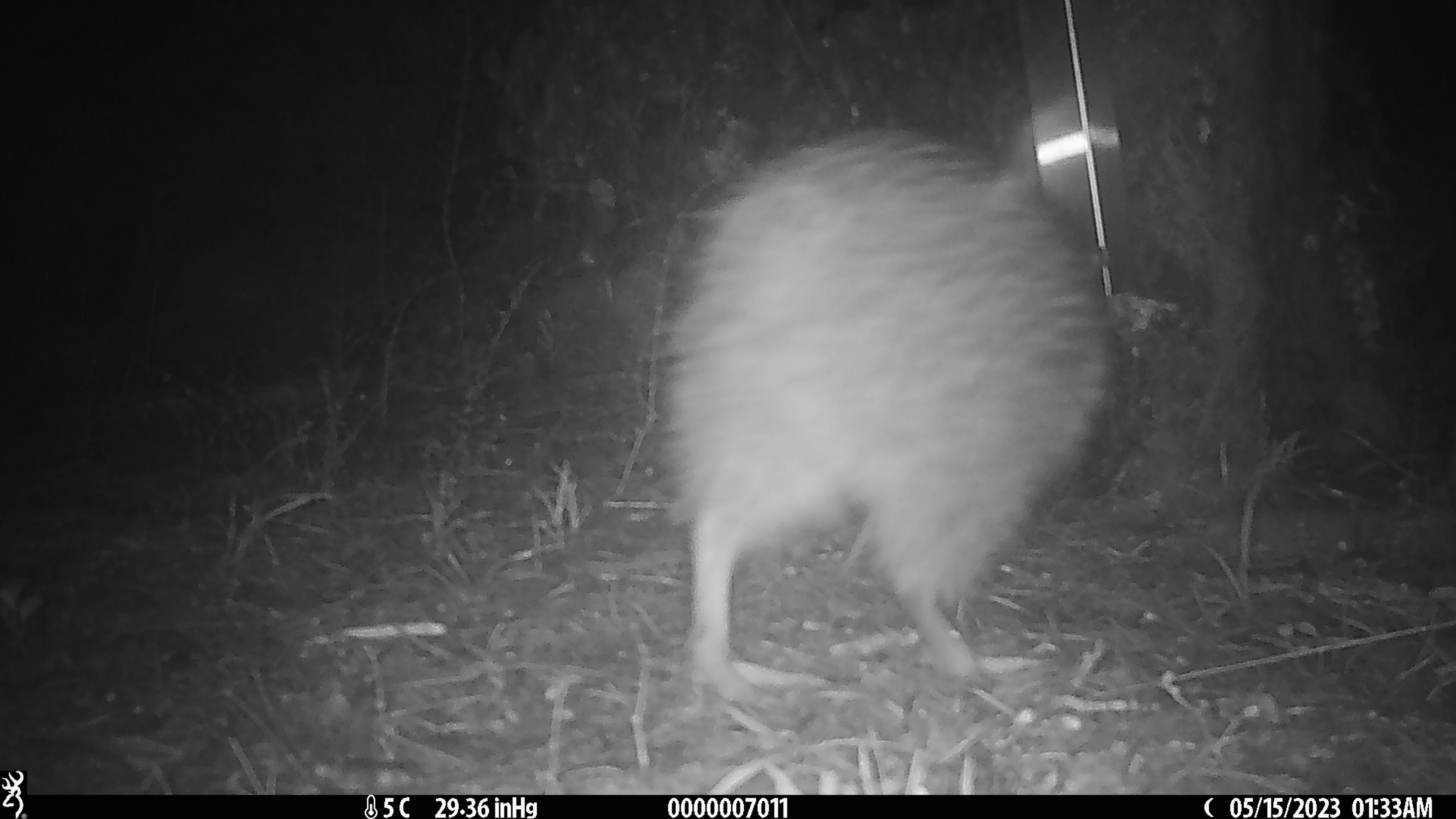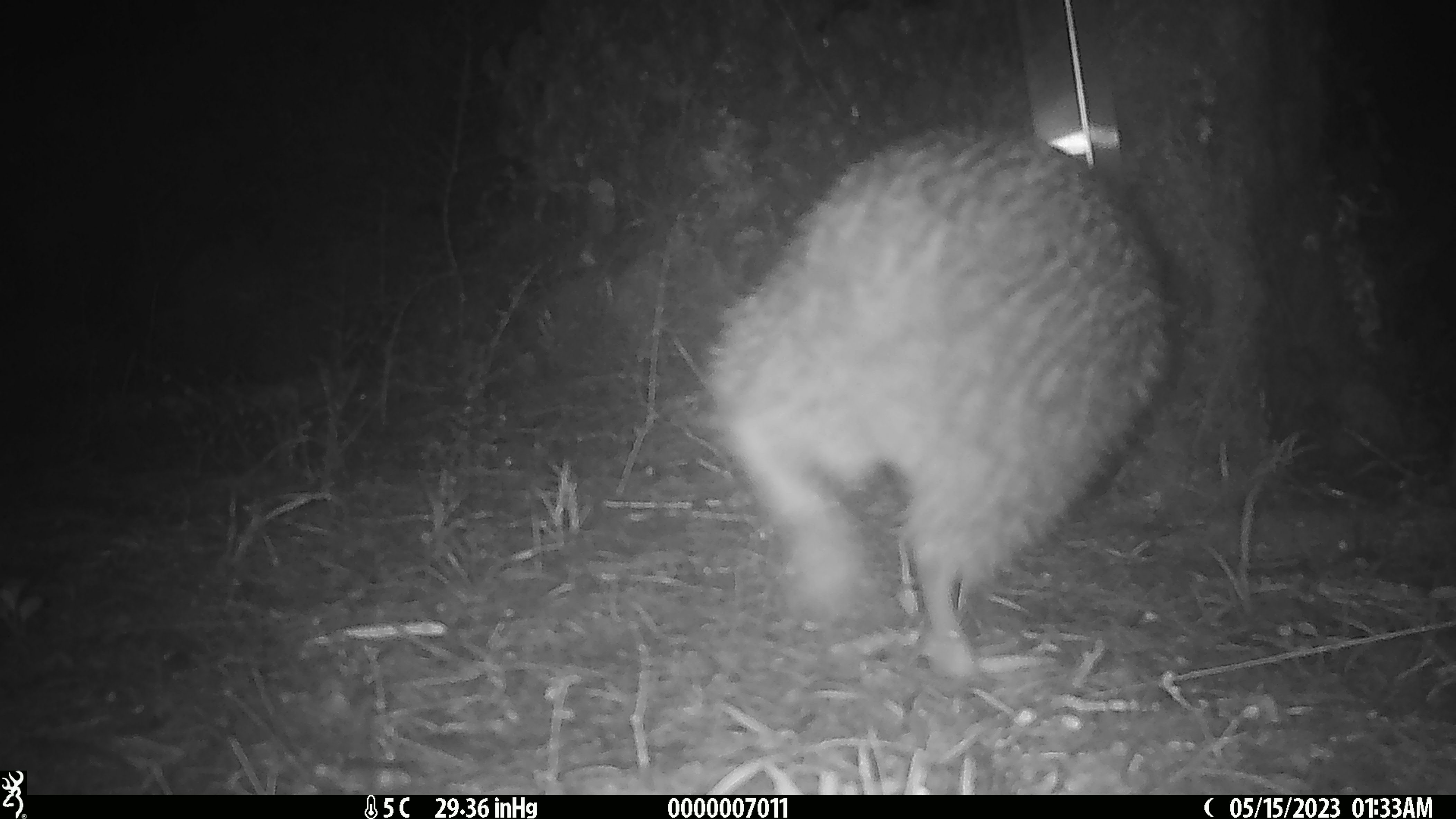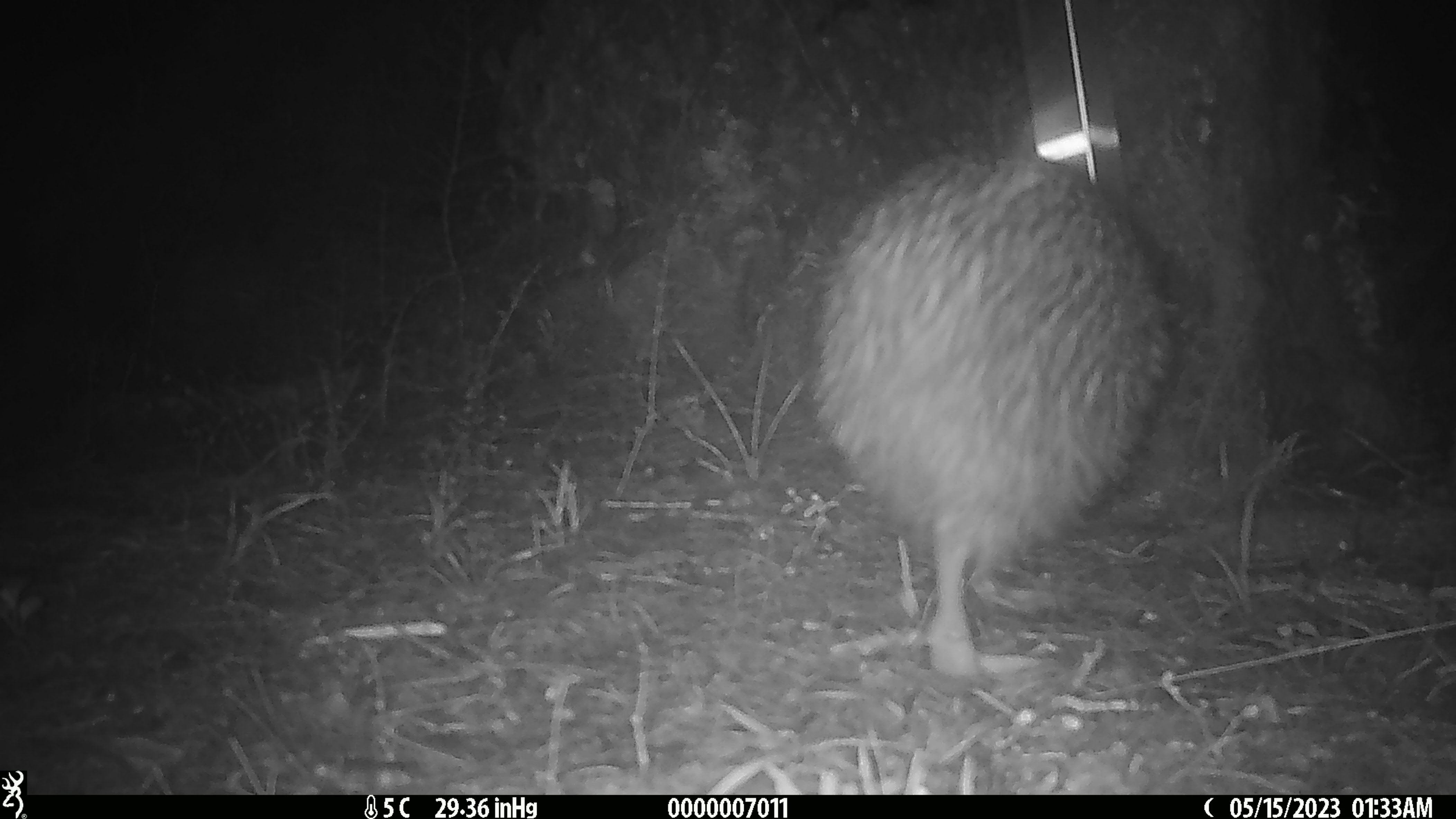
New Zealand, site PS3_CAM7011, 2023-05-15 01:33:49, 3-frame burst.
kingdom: Animalia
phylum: Chordata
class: Aves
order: Apterygiformes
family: Apterygidae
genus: Apteryx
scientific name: Apteryx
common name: kiwi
Kiwi (Apteryx).